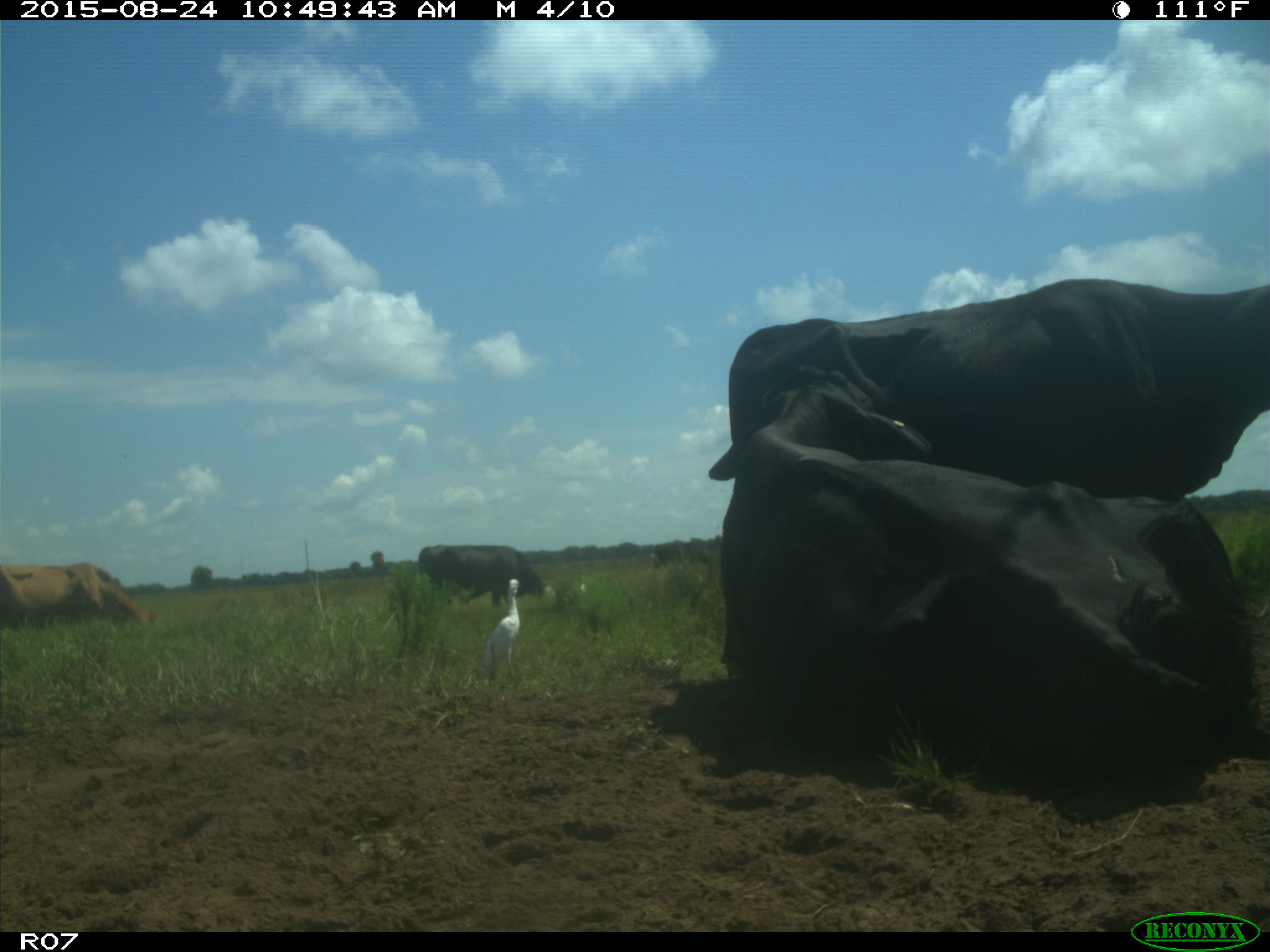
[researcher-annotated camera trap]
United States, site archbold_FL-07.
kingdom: Animalia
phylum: Chordata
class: Mammalia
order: Artiodactyla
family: Bovidae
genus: Bos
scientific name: Bos taurus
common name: domestic cow